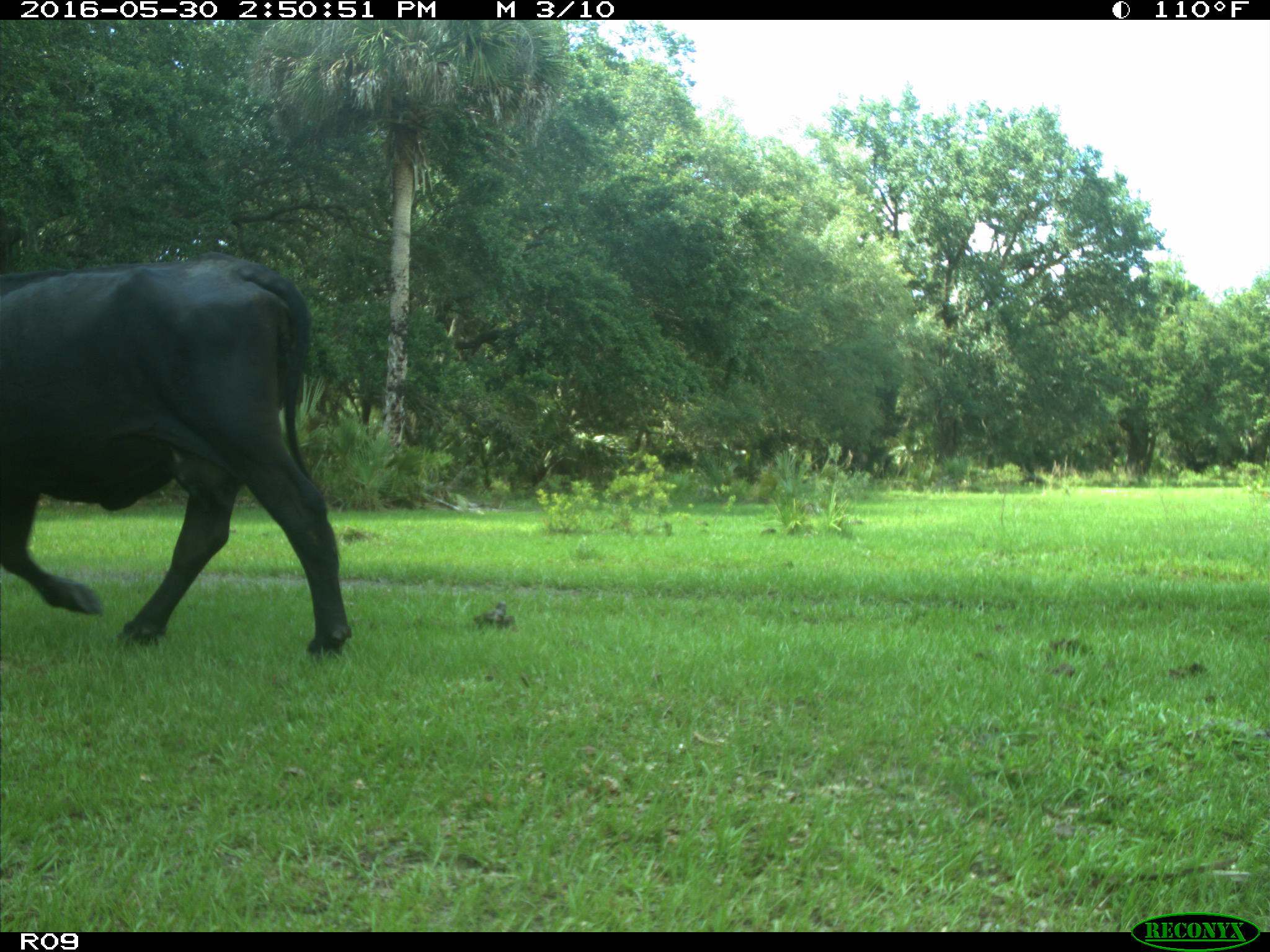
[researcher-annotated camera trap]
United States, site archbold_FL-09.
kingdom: Animalia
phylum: Chordata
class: Mammalia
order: Artiodactyla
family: Bovidae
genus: Bos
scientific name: Bos taurus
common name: domestic cow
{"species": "Bos taurus (domestic cow)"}